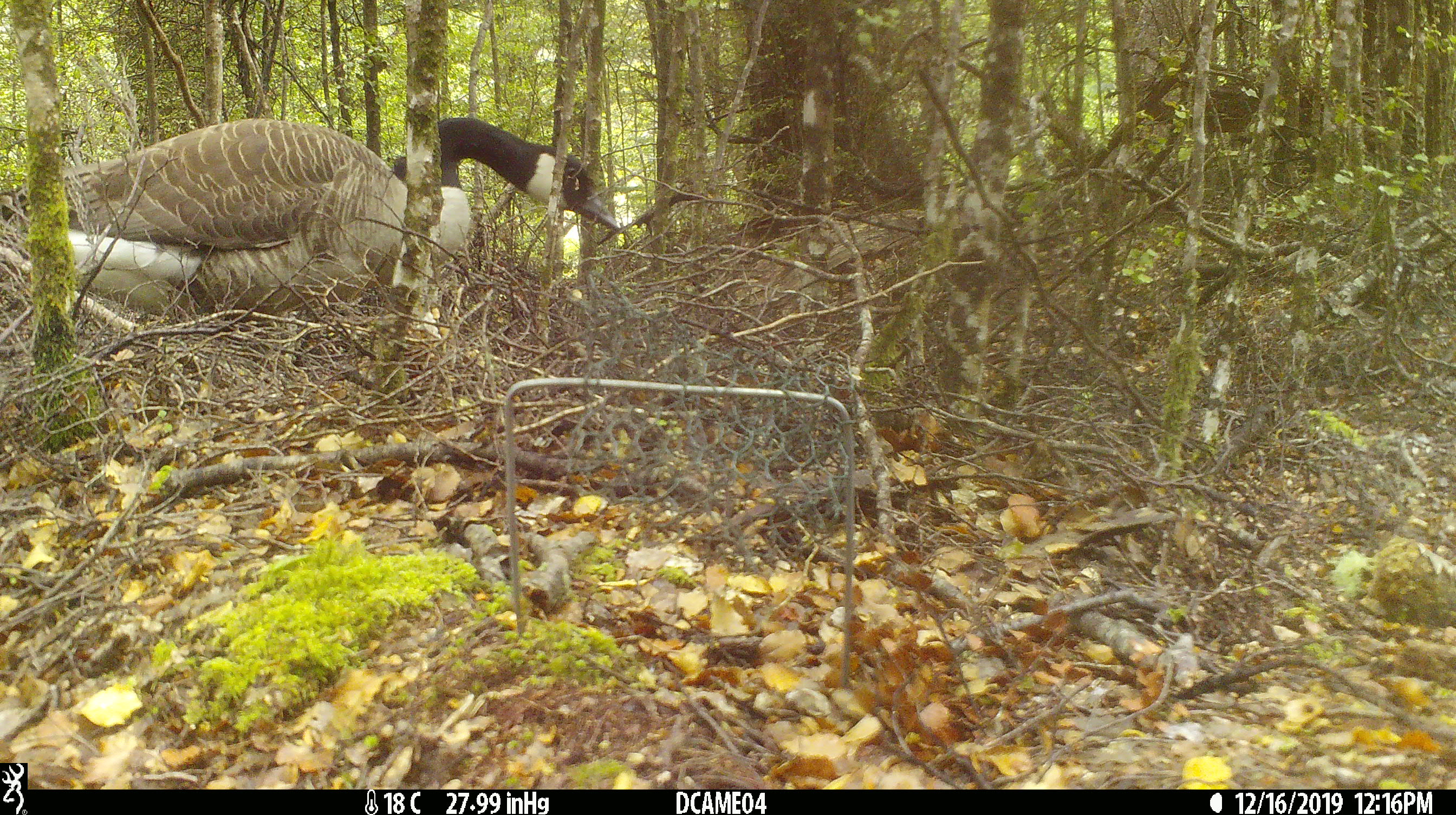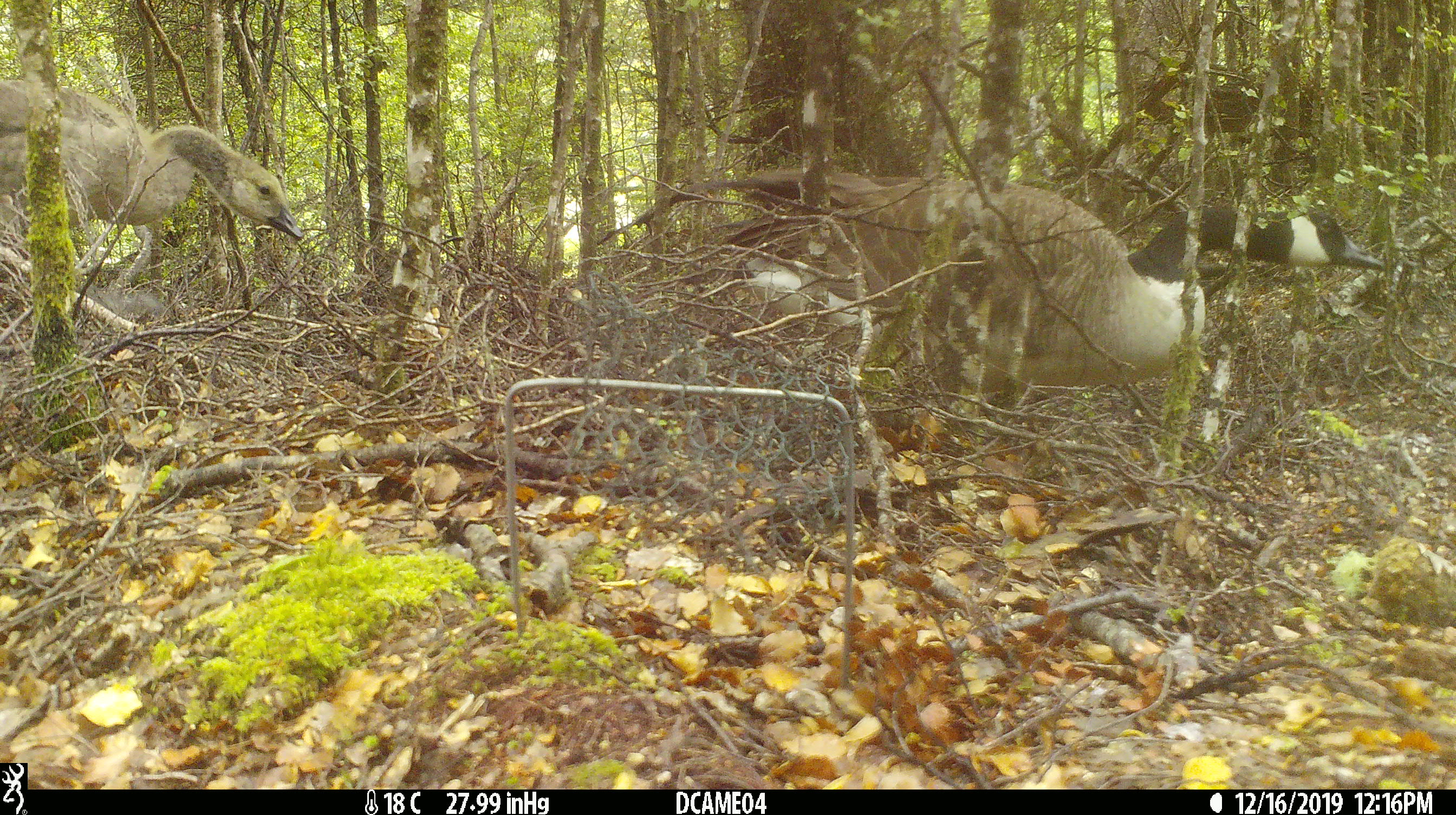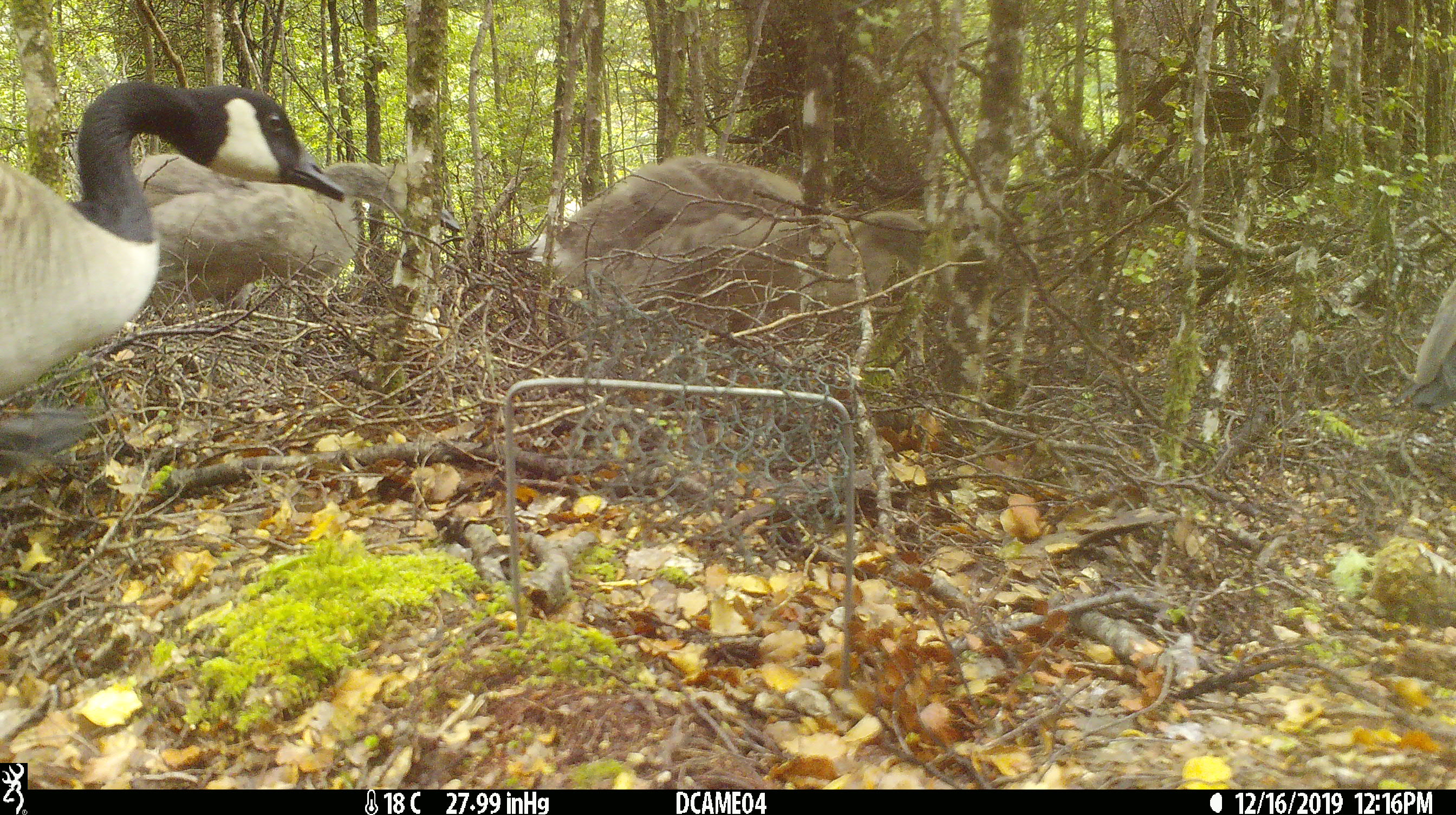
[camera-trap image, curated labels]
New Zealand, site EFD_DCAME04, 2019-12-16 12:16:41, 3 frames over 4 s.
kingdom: Animalia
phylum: Chordata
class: Aves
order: Anseriformes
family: Anatidae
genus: Branta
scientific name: Branta canadensis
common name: canada goose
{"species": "canada goose (Branta canadensis)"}